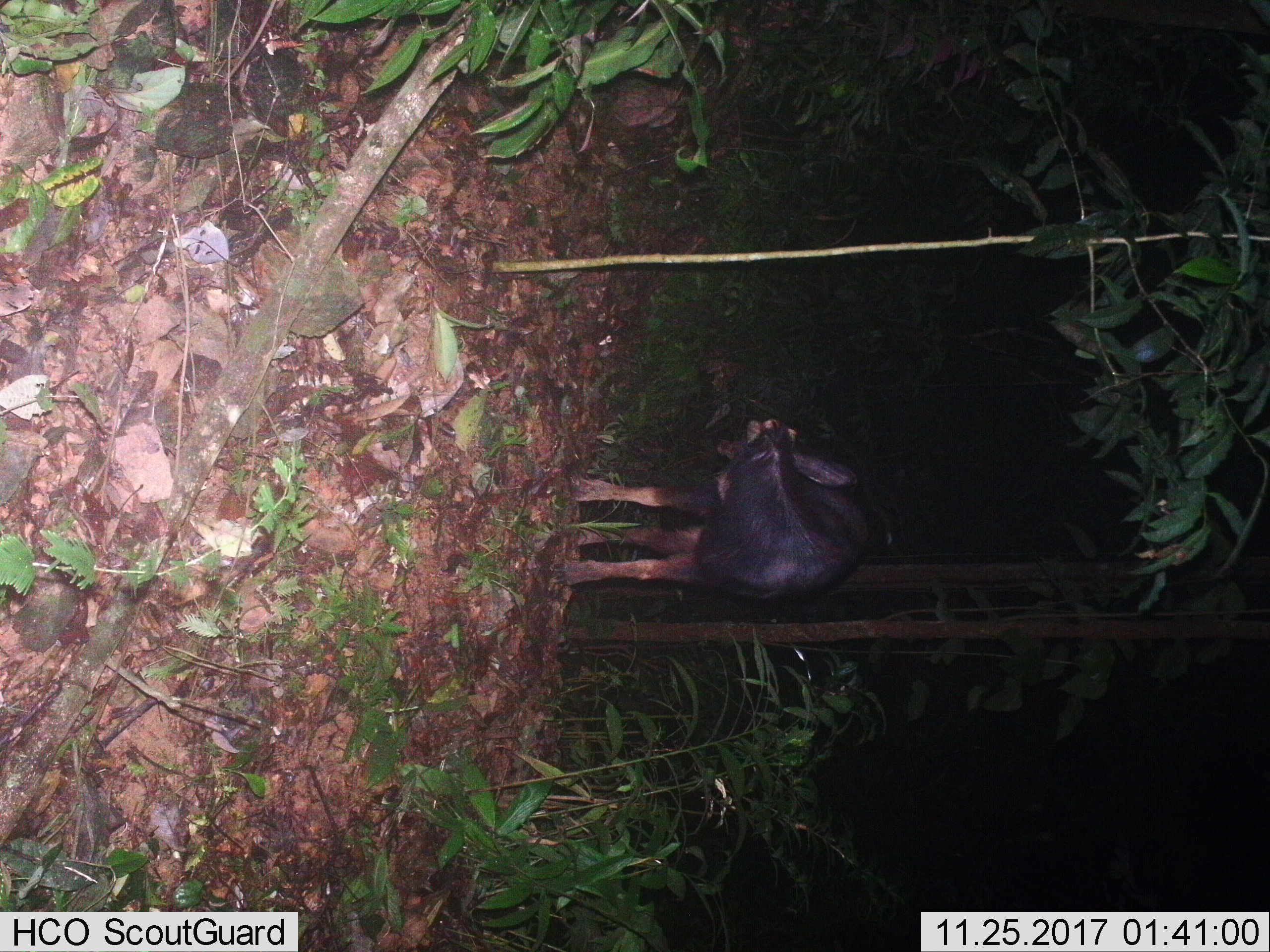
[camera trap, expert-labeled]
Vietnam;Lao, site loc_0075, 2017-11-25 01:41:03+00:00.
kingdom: Animalia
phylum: Chordata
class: Mammalia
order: Artiodactyla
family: Bovidae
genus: Capricornis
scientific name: Capricornis sumatraensis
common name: chinese serow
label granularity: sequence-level